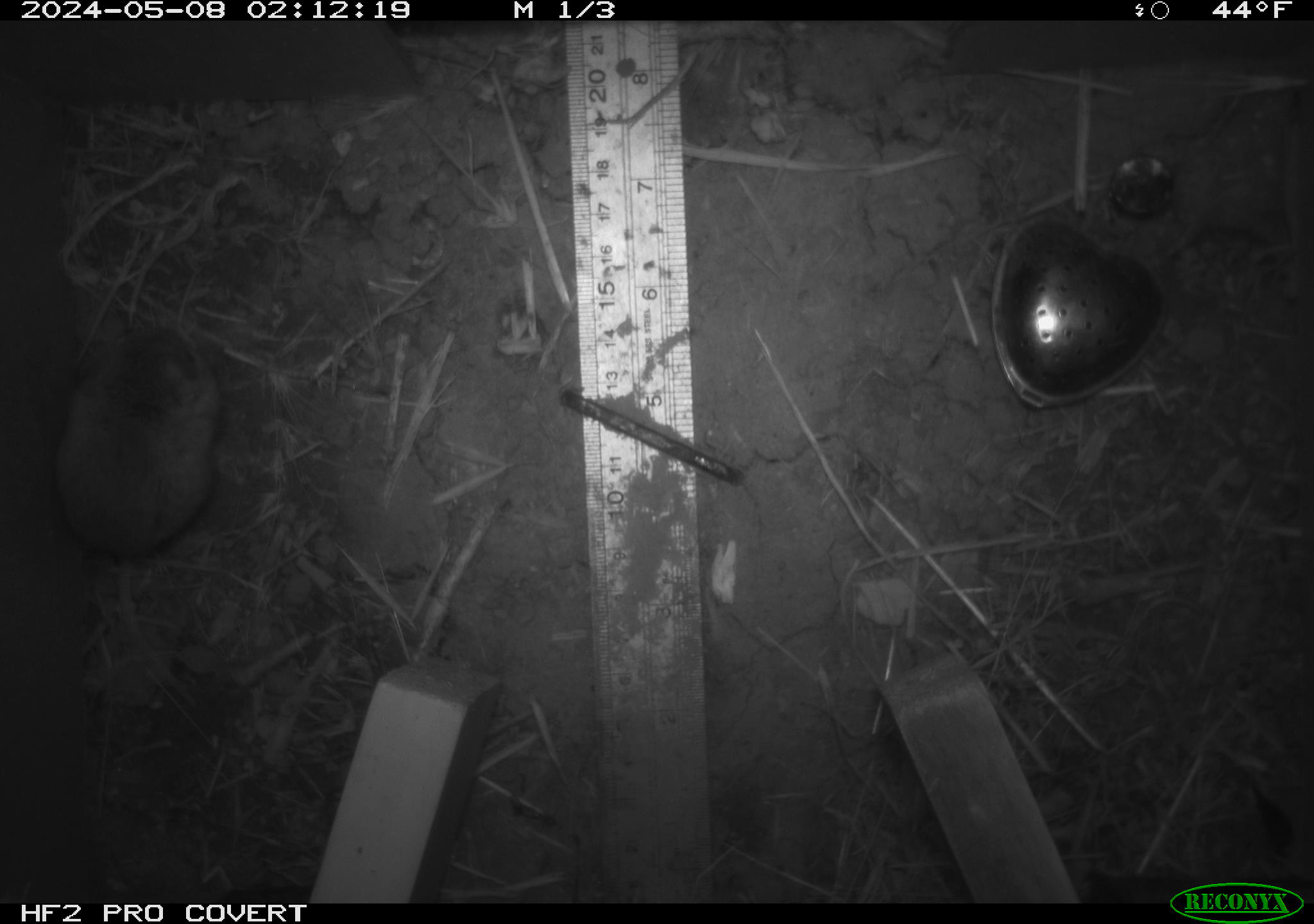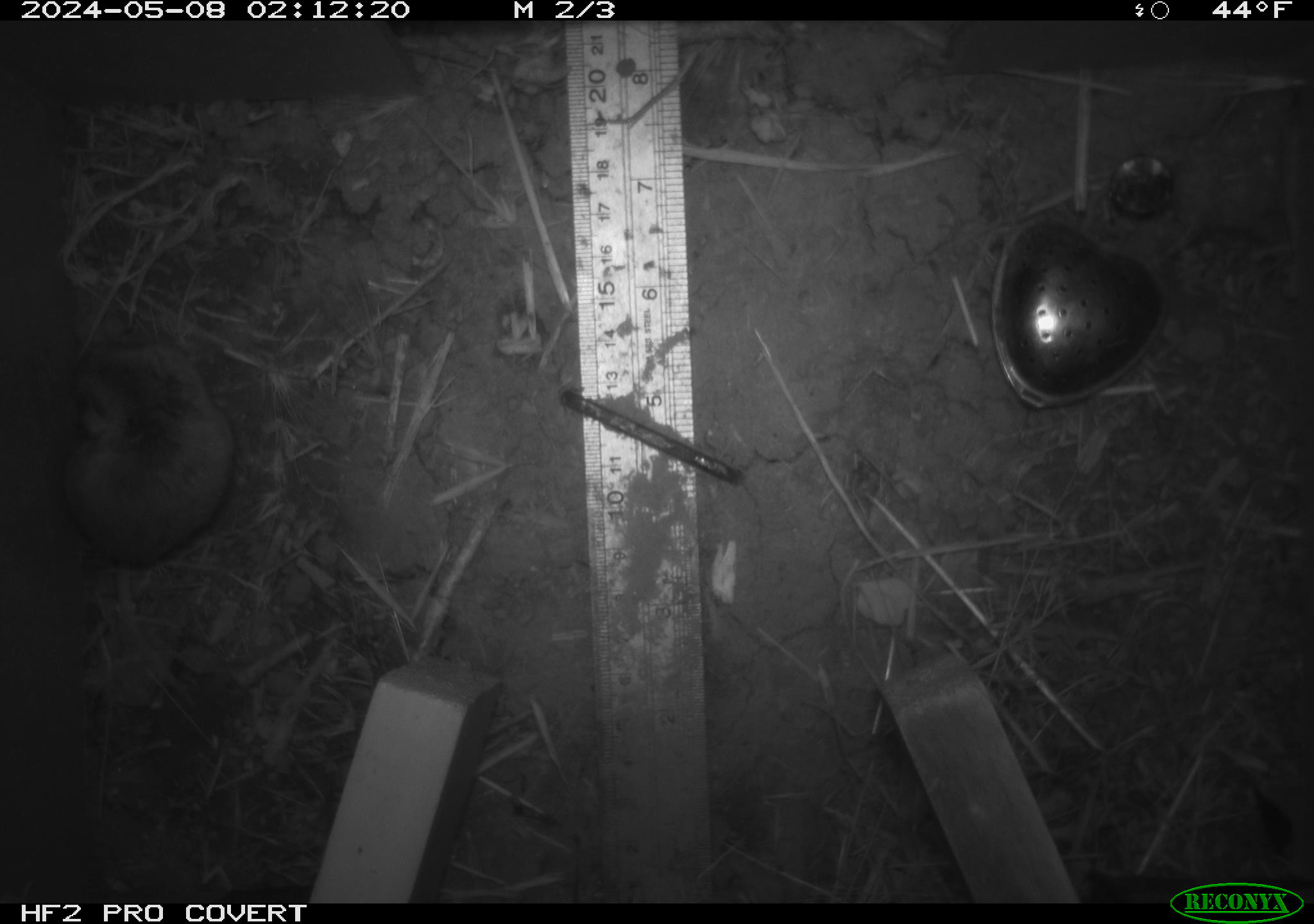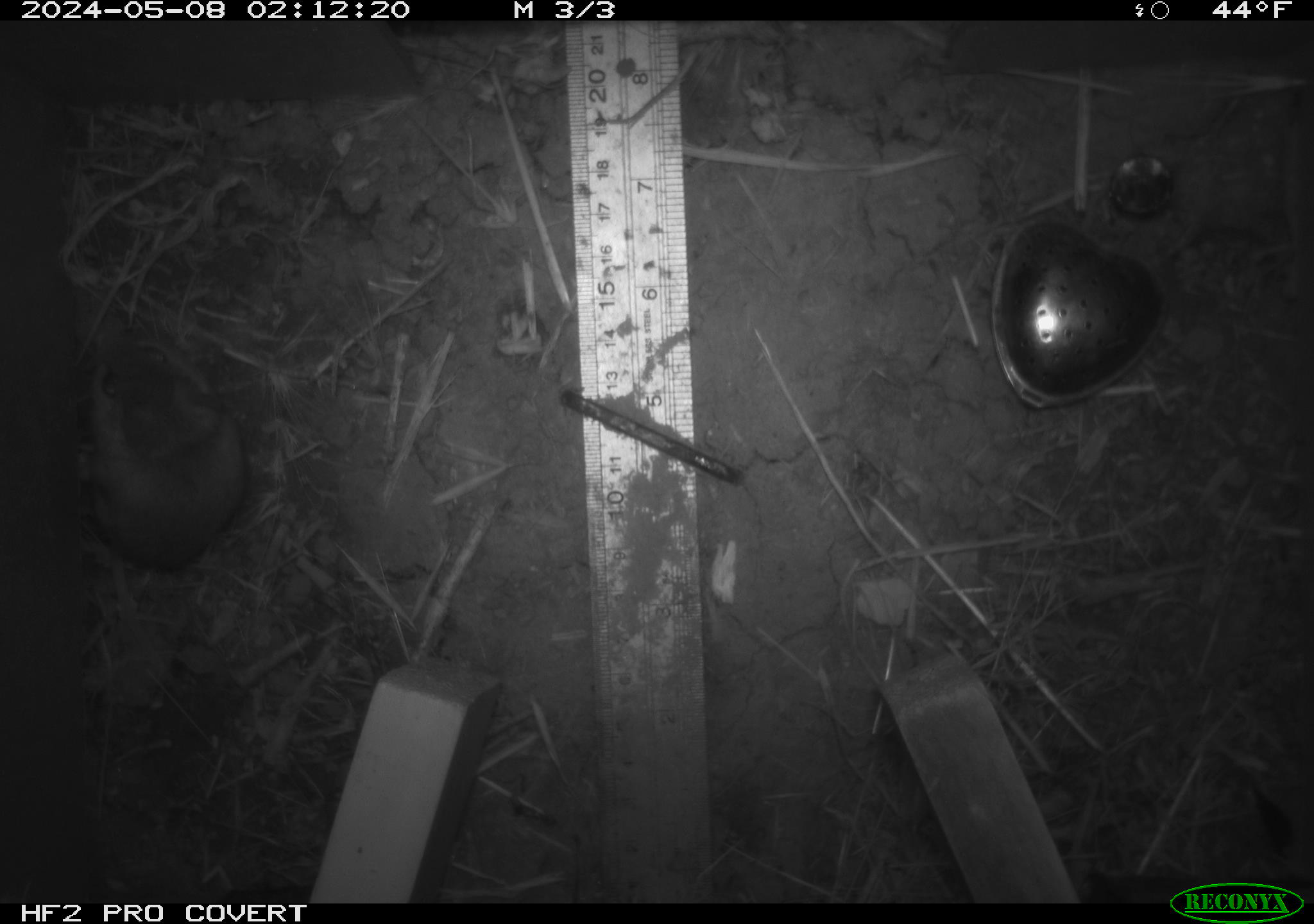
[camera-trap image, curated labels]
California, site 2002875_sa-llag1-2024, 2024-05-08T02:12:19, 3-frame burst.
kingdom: Animalia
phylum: Chordata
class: Mammalia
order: Rodentia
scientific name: Rodentia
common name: mouse species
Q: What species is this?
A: Mouse species (Rodentia).